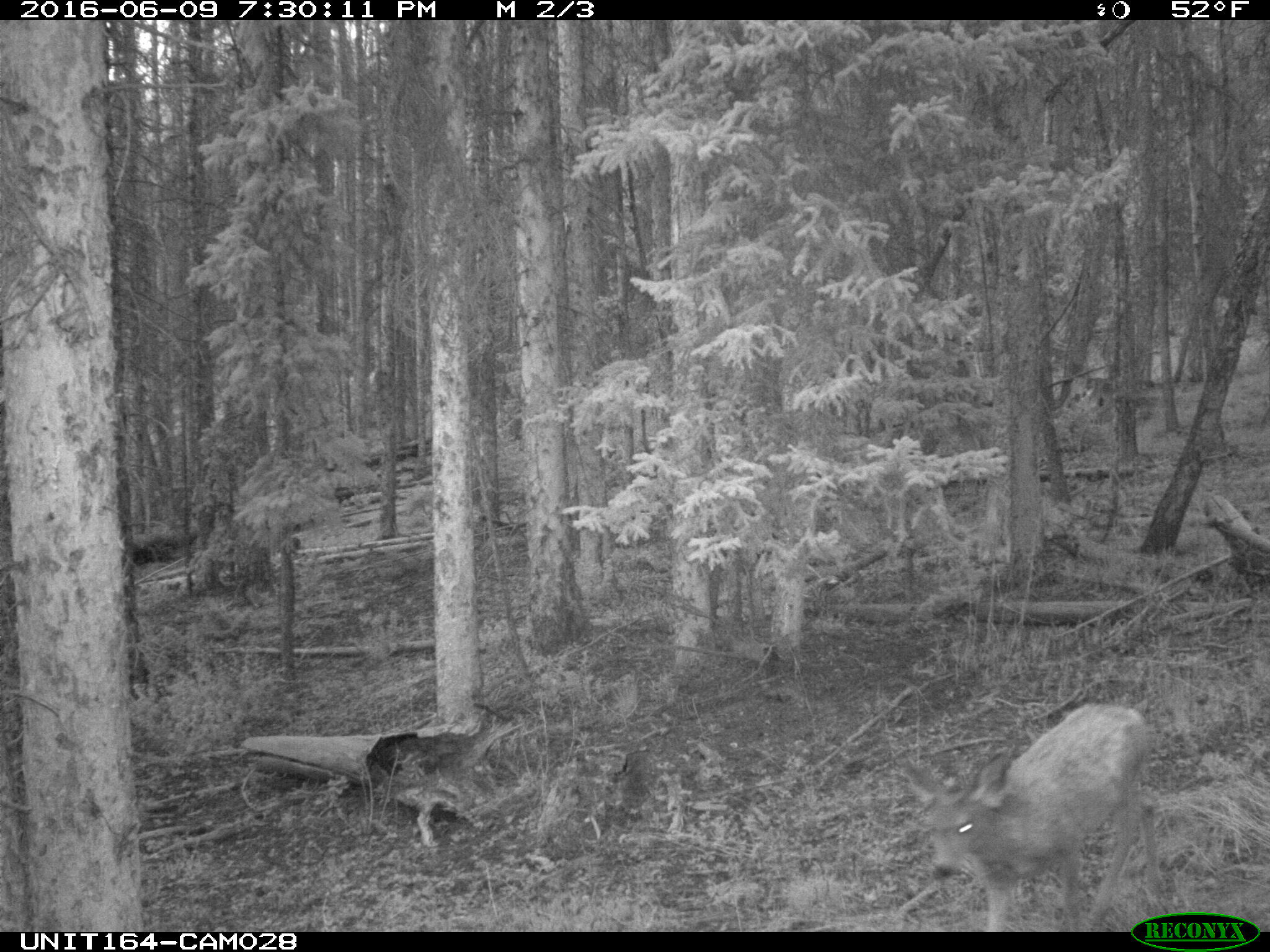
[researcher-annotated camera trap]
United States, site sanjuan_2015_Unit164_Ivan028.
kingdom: Animalia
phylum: Chordata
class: Mammalia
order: Artiodactyla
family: Cervidae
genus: Odocoileus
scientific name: Odocoileus hemionus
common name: mule deer